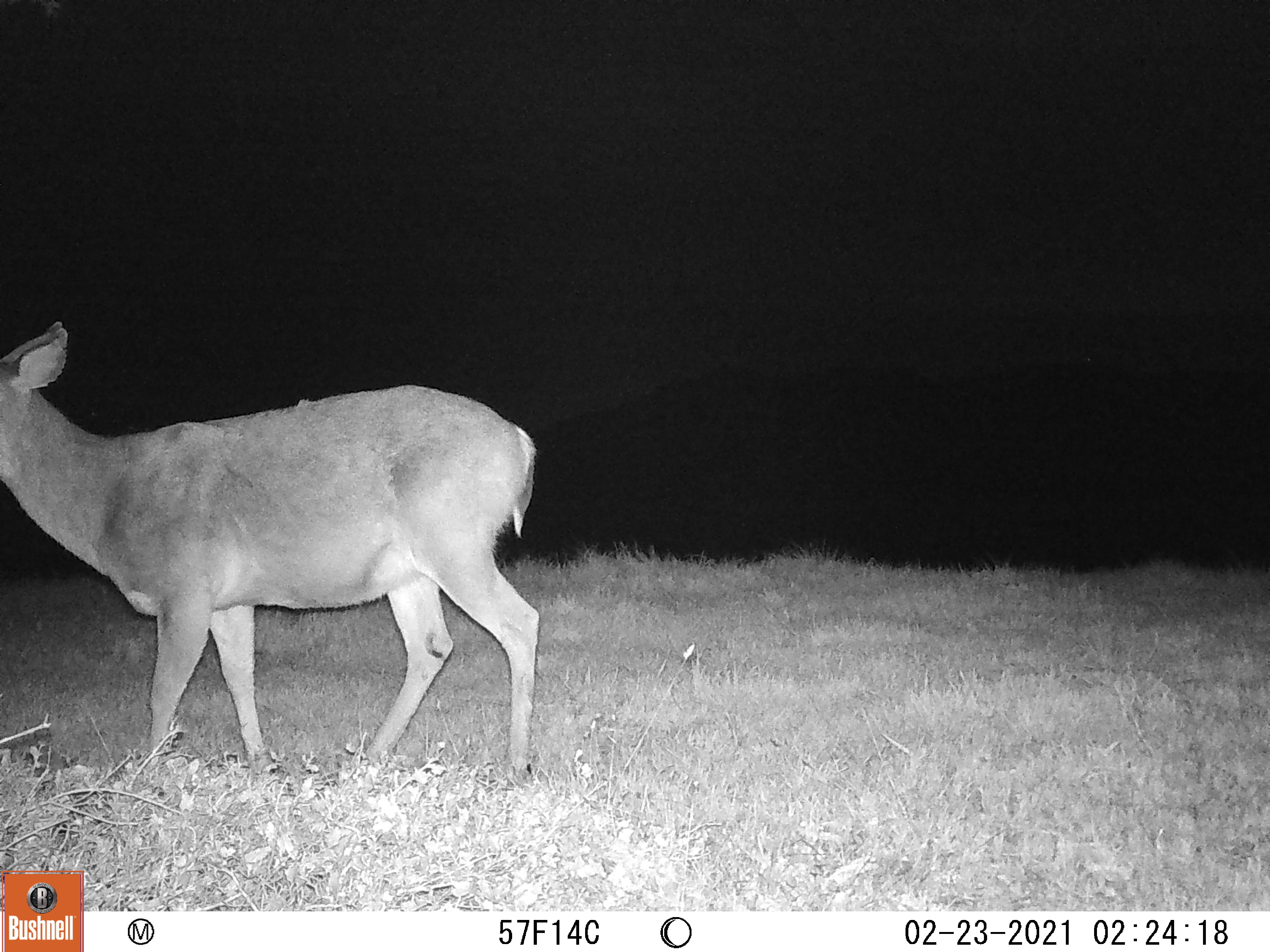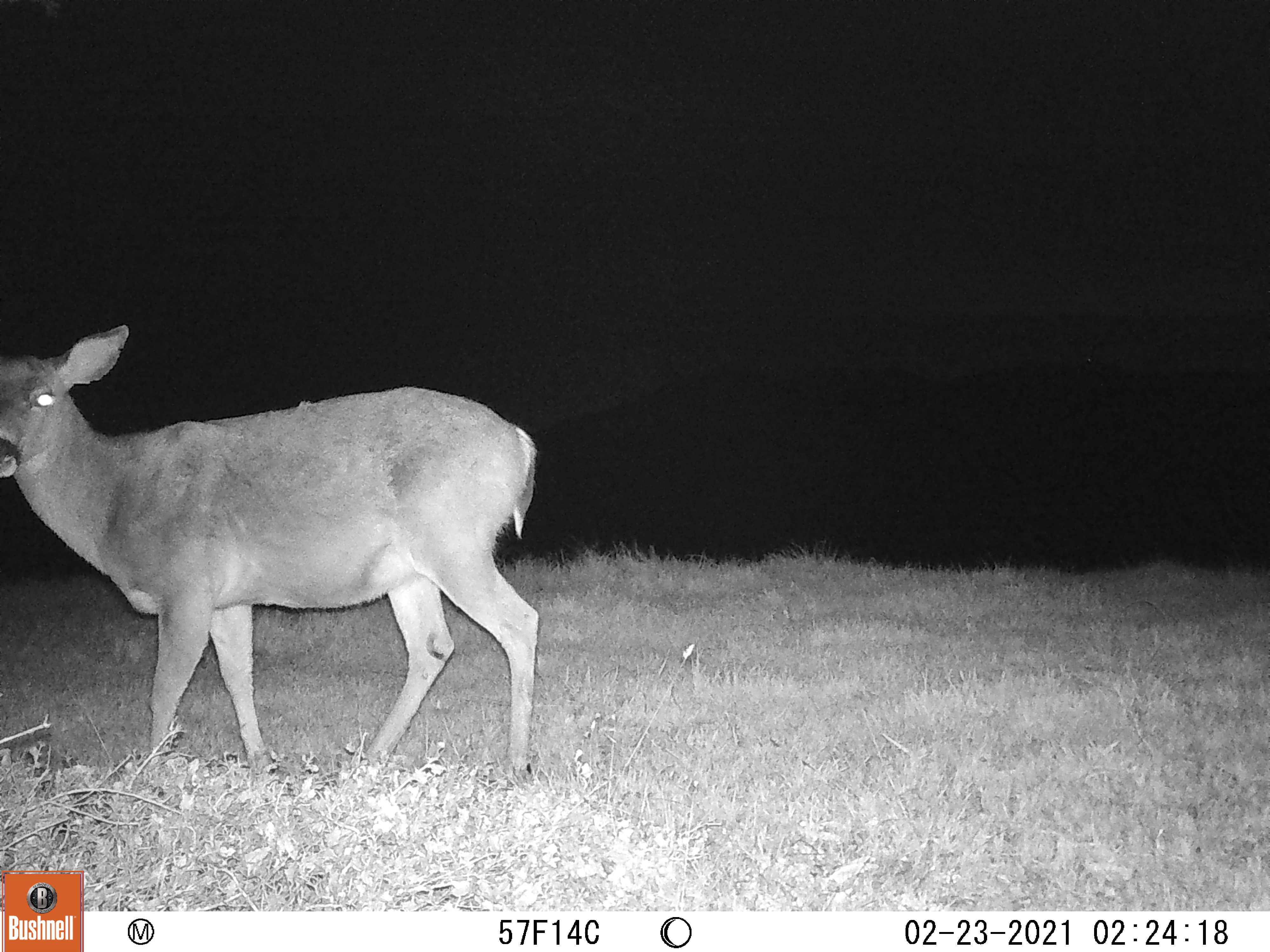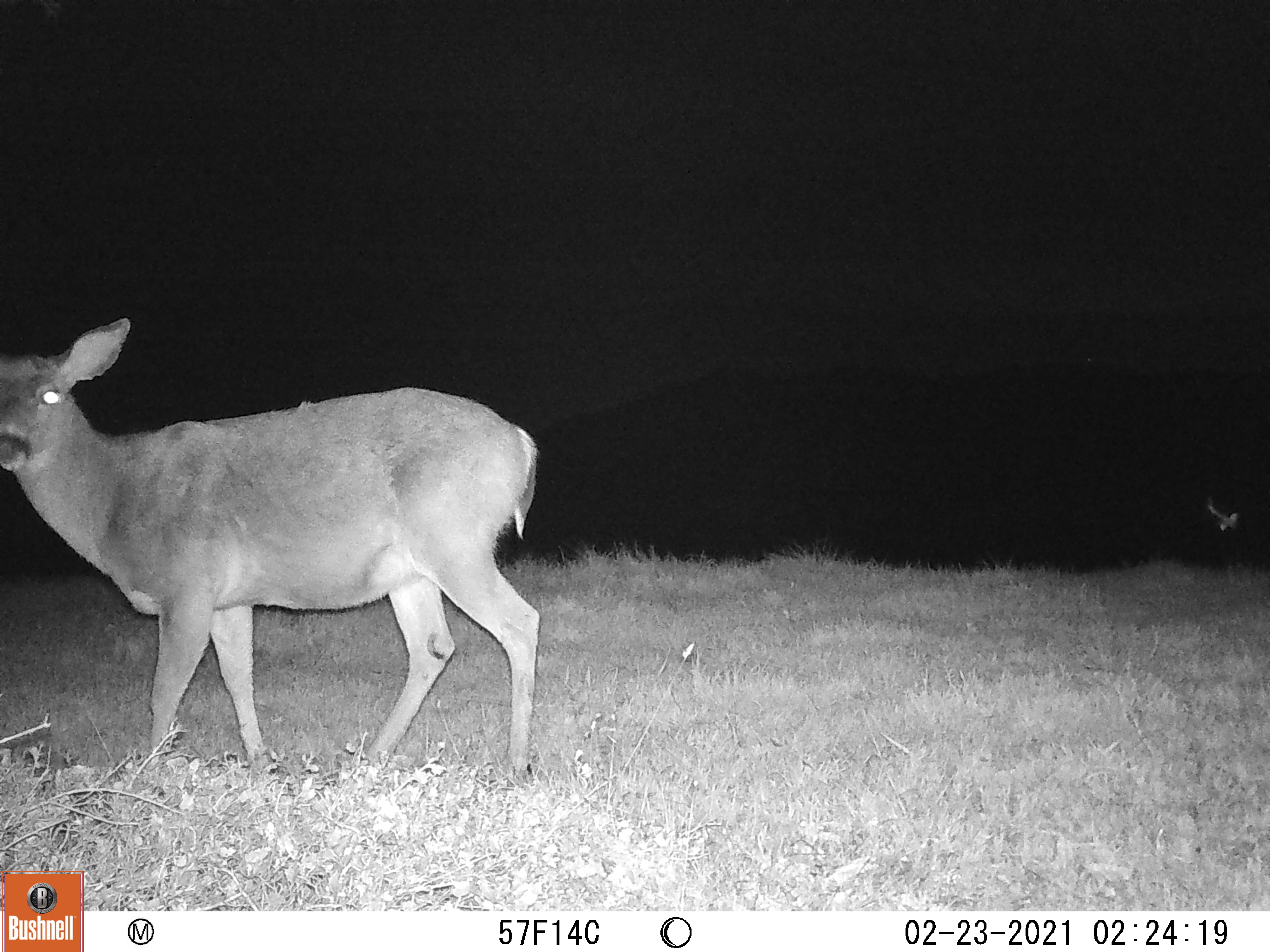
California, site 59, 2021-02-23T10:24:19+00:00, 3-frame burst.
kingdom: Animalia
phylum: Chordata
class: Mammalia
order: Artiodactyla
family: Cervidae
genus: Odocoileus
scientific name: Odocoileus hemionus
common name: mule deer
Mule deer (Odocoileus hemionus).